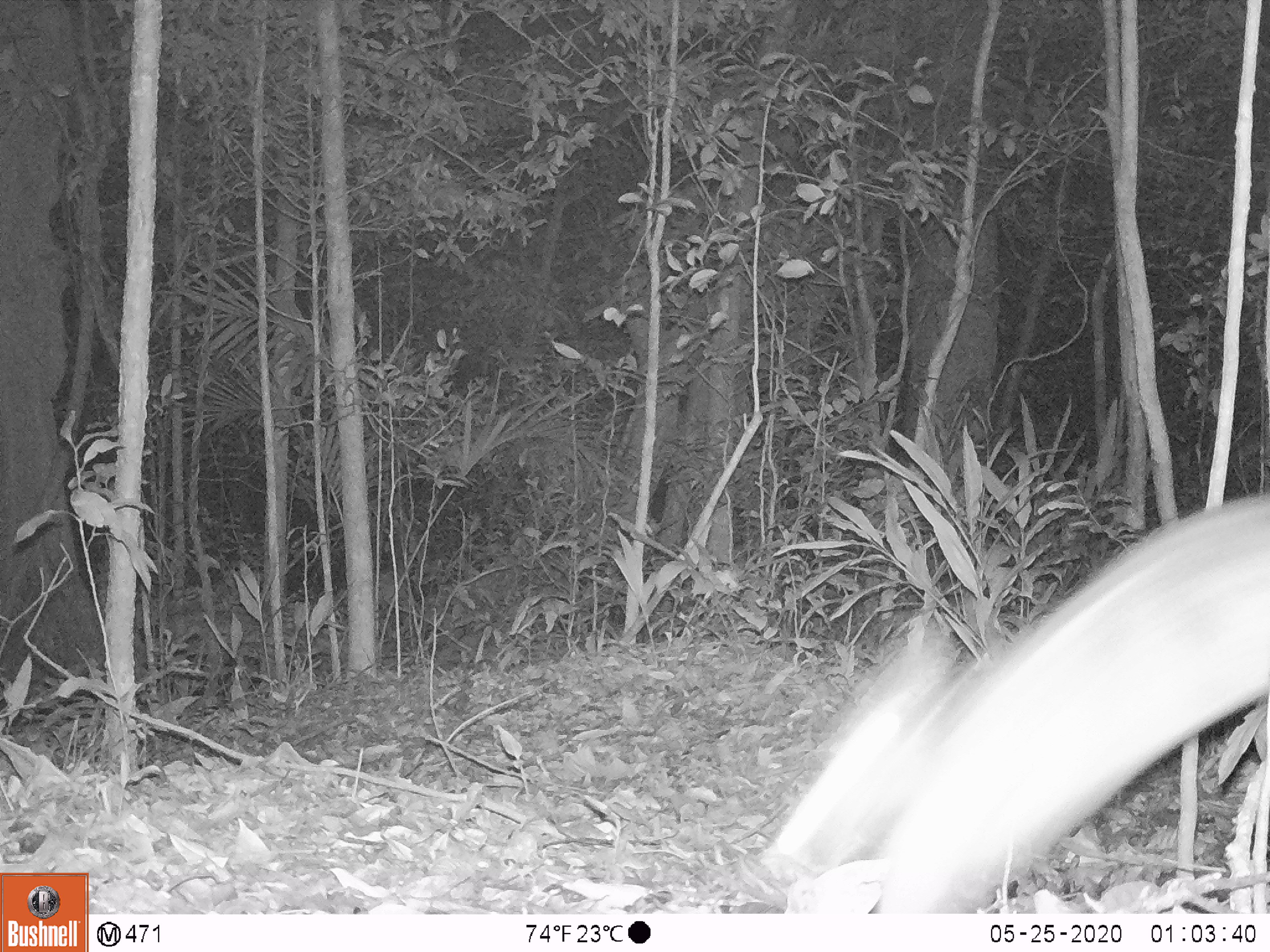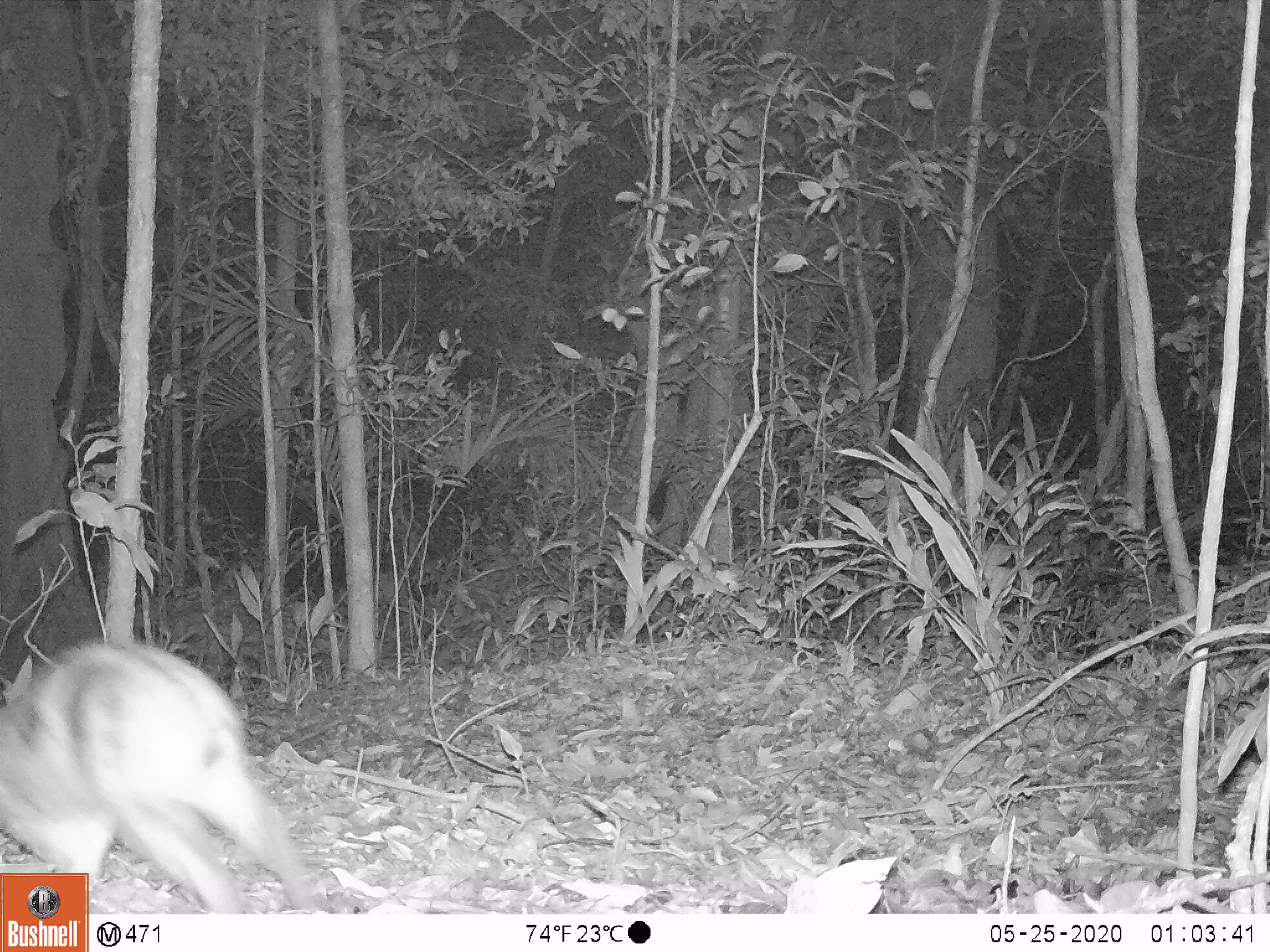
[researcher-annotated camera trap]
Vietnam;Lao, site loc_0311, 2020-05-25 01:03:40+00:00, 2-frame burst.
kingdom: Animalia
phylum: Chordata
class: Mammalia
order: Lagomorpha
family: Leporidae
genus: Nesolagus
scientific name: Nesolagus timminsi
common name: annamite striped rabbit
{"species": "annamite striped rabbit (Nesolagus timminsi)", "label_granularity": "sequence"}